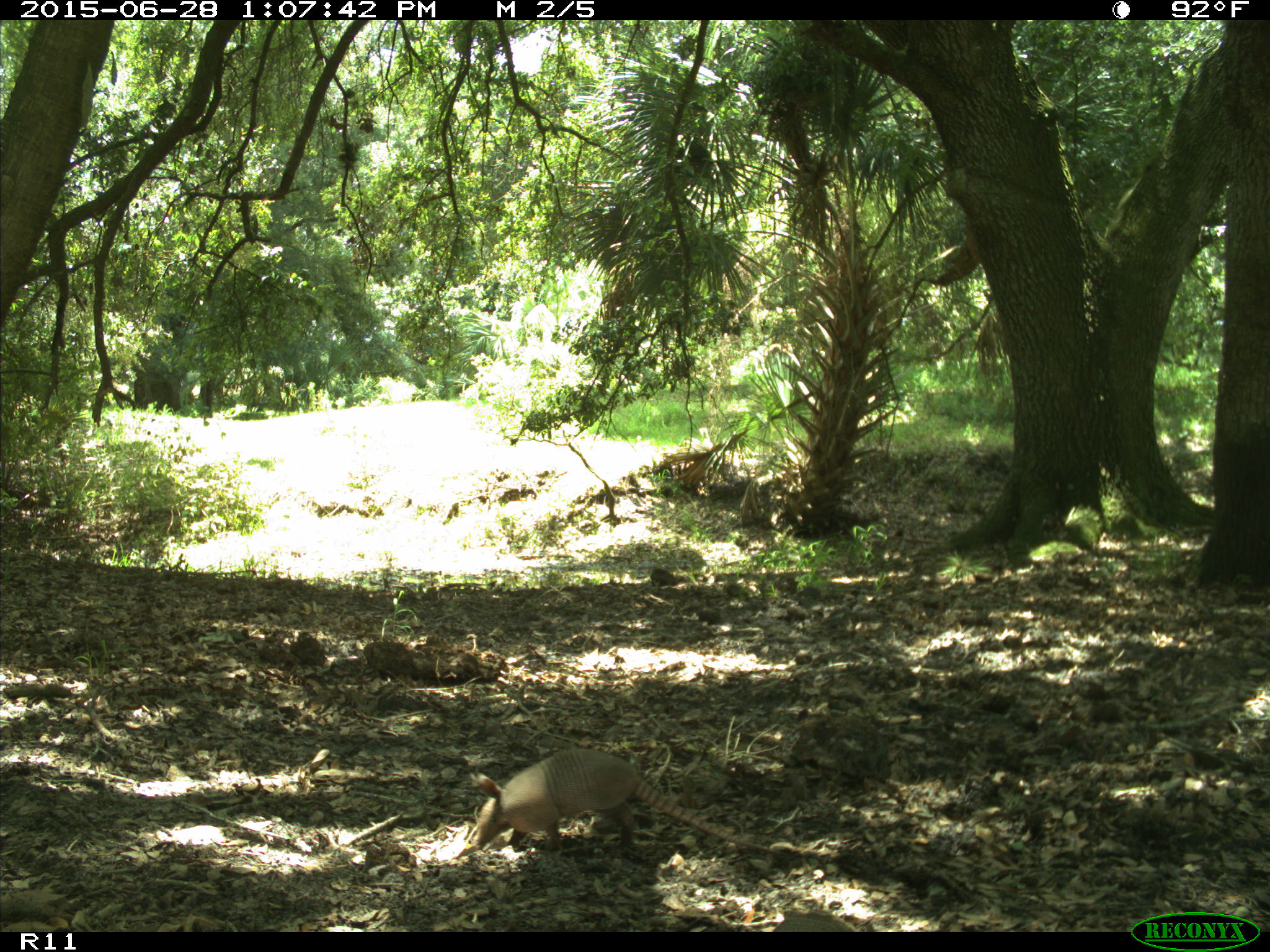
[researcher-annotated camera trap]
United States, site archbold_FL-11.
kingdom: Animalia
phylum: Chordata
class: Mammalia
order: Cingulata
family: Dasypodidae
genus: Dasypus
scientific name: Dasypus novemcinctus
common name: nine-banded armadillo